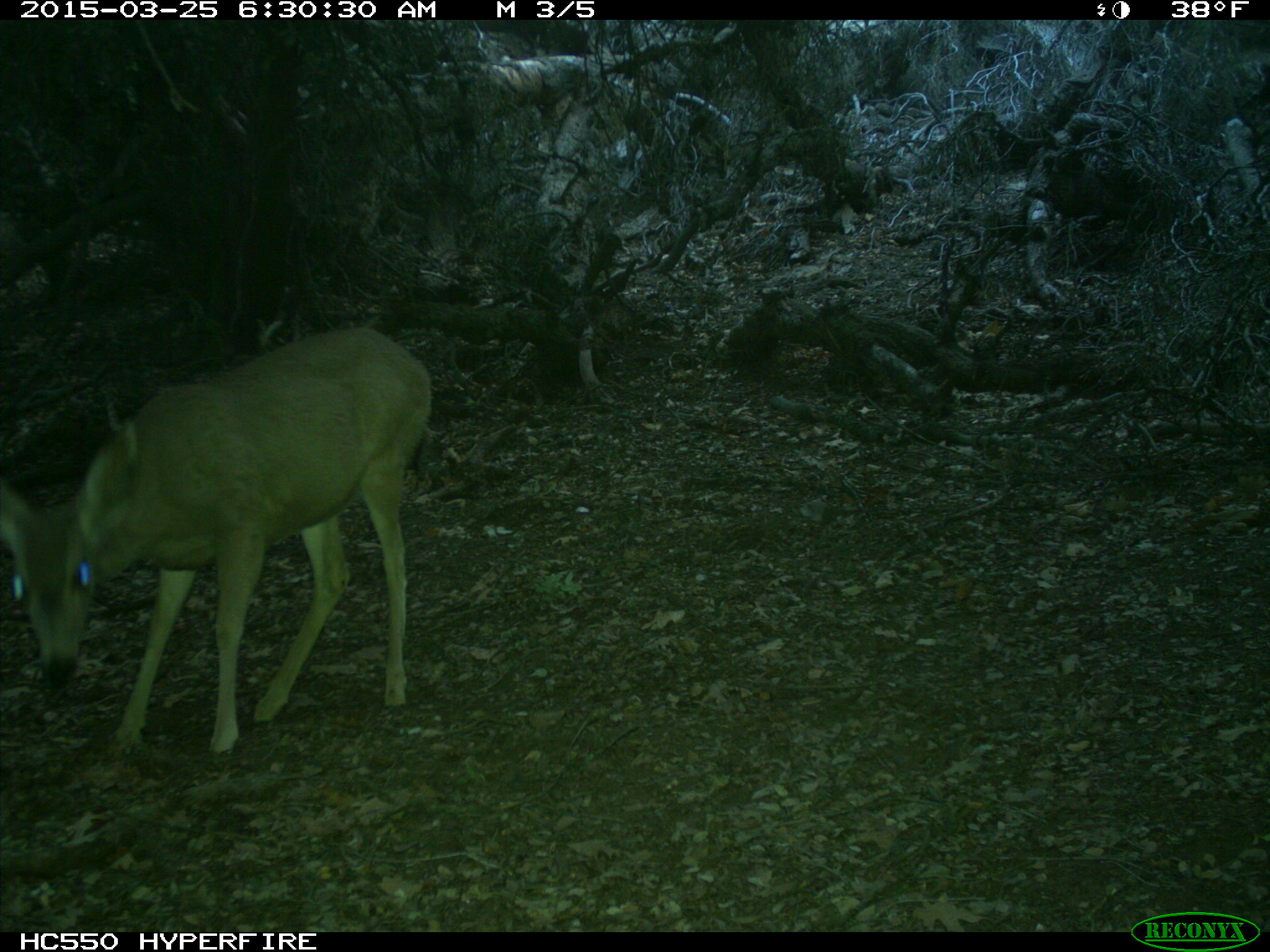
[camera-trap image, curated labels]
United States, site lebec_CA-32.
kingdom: Animalia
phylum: Chordata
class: Mammalia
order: Artiodactyla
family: Cervidae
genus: Odocoileus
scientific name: Odocoileus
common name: deer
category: unidentified deer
Unidentified deer (deer) (Odocoileus).